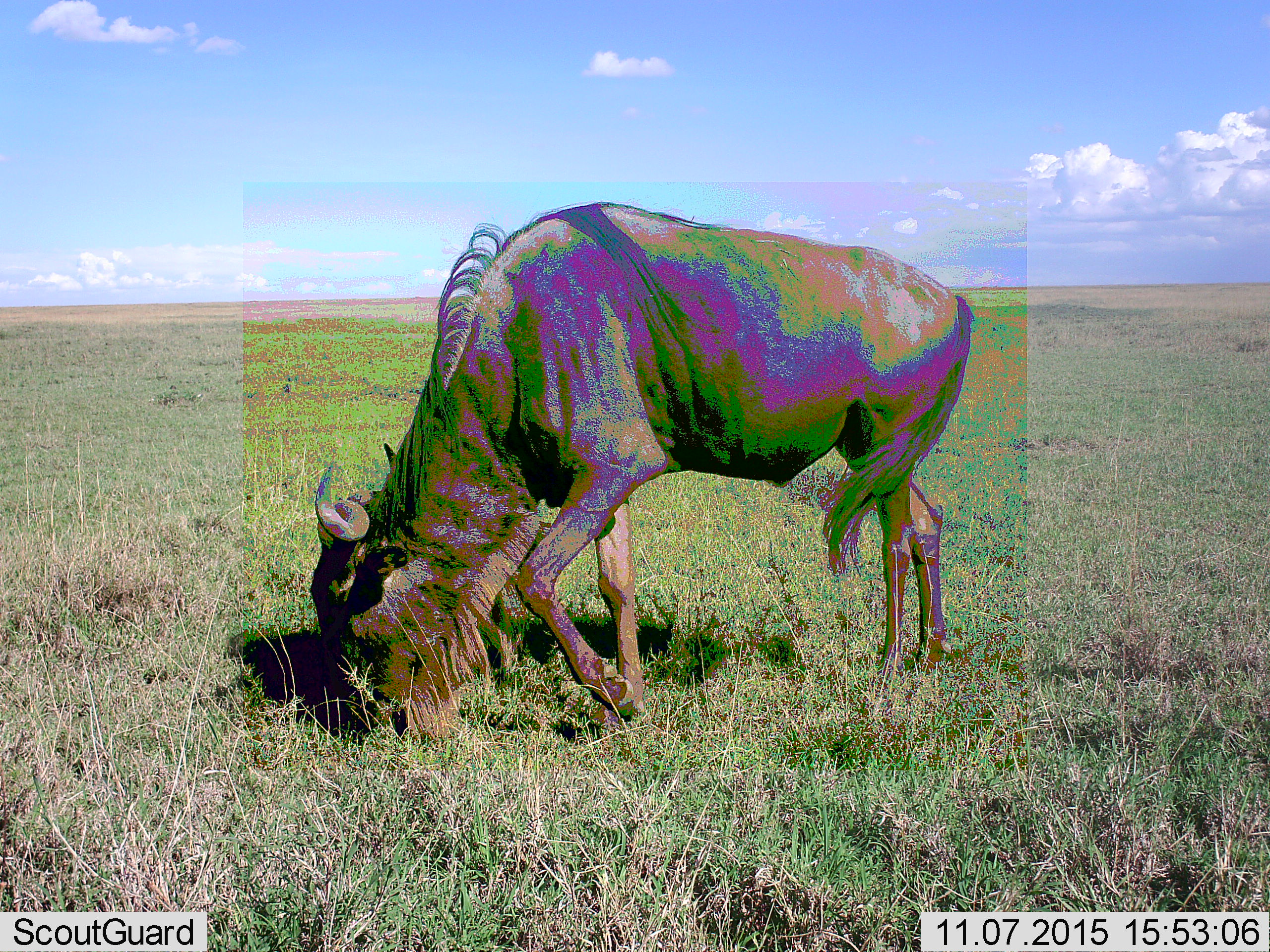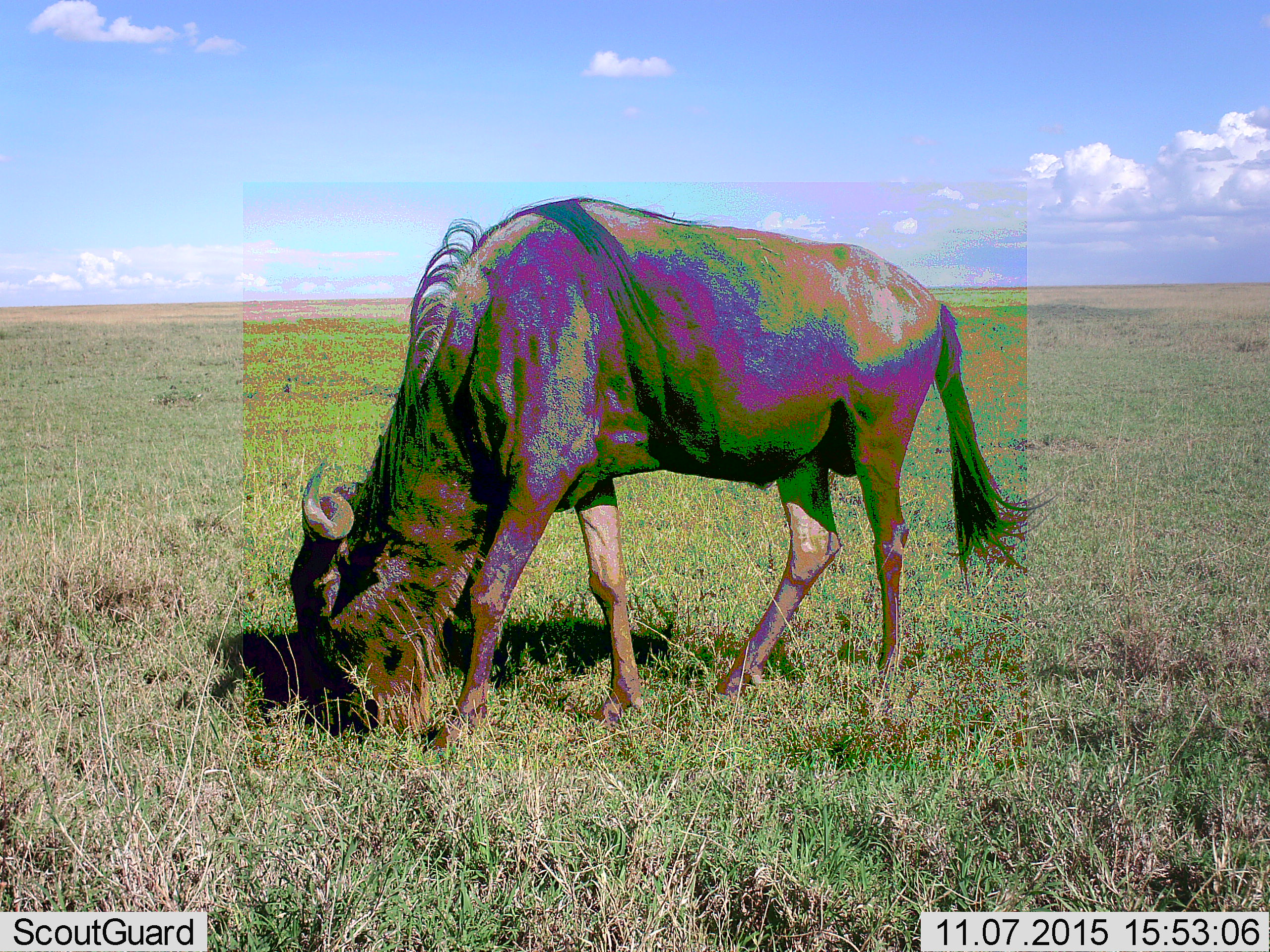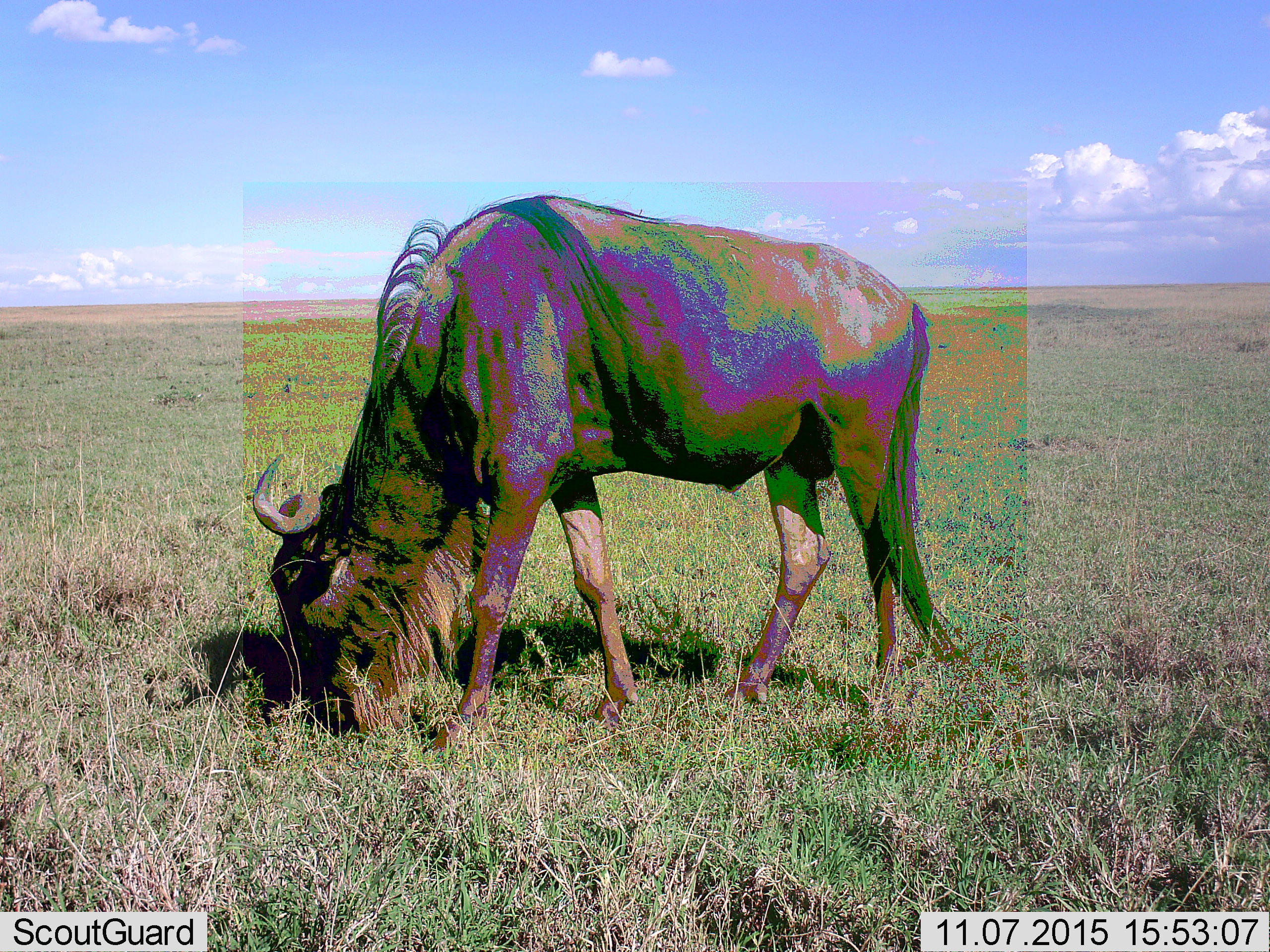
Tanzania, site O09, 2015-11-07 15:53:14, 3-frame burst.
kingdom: Animalia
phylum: Chordata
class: Mammalia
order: Artiodactyla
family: Bovidae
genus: Connochaetes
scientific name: Connochaetes taurinus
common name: blue wildebeest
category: wildebeest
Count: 1.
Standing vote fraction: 11%.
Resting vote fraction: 11%.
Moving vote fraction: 22%.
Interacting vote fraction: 0%.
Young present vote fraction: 0%.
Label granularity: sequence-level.